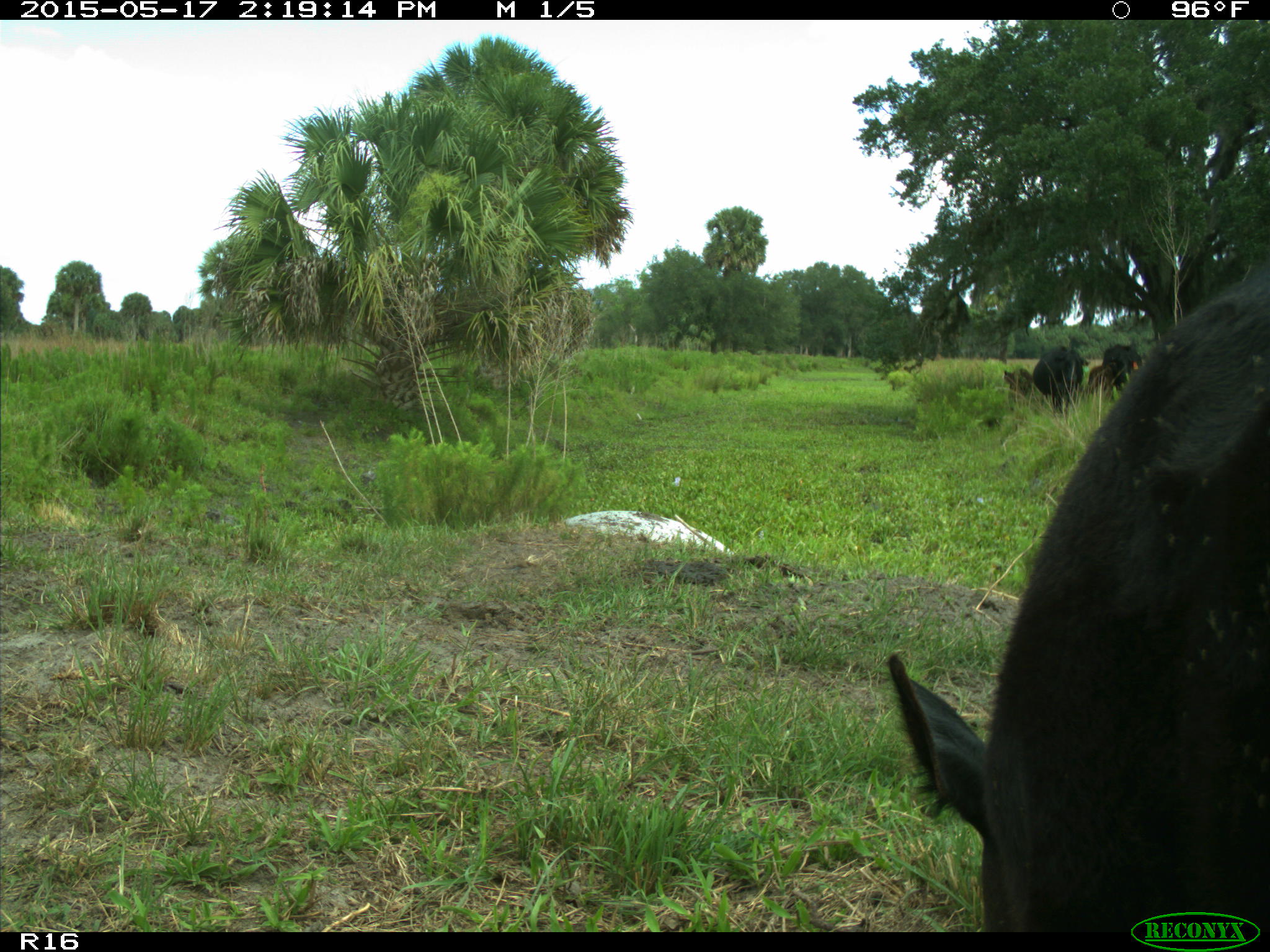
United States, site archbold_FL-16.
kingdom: Animalia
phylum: Chordata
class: Mammalia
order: Artiodactyla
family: Bovidae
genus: Bos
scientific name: Bos taurus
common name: domestic cow